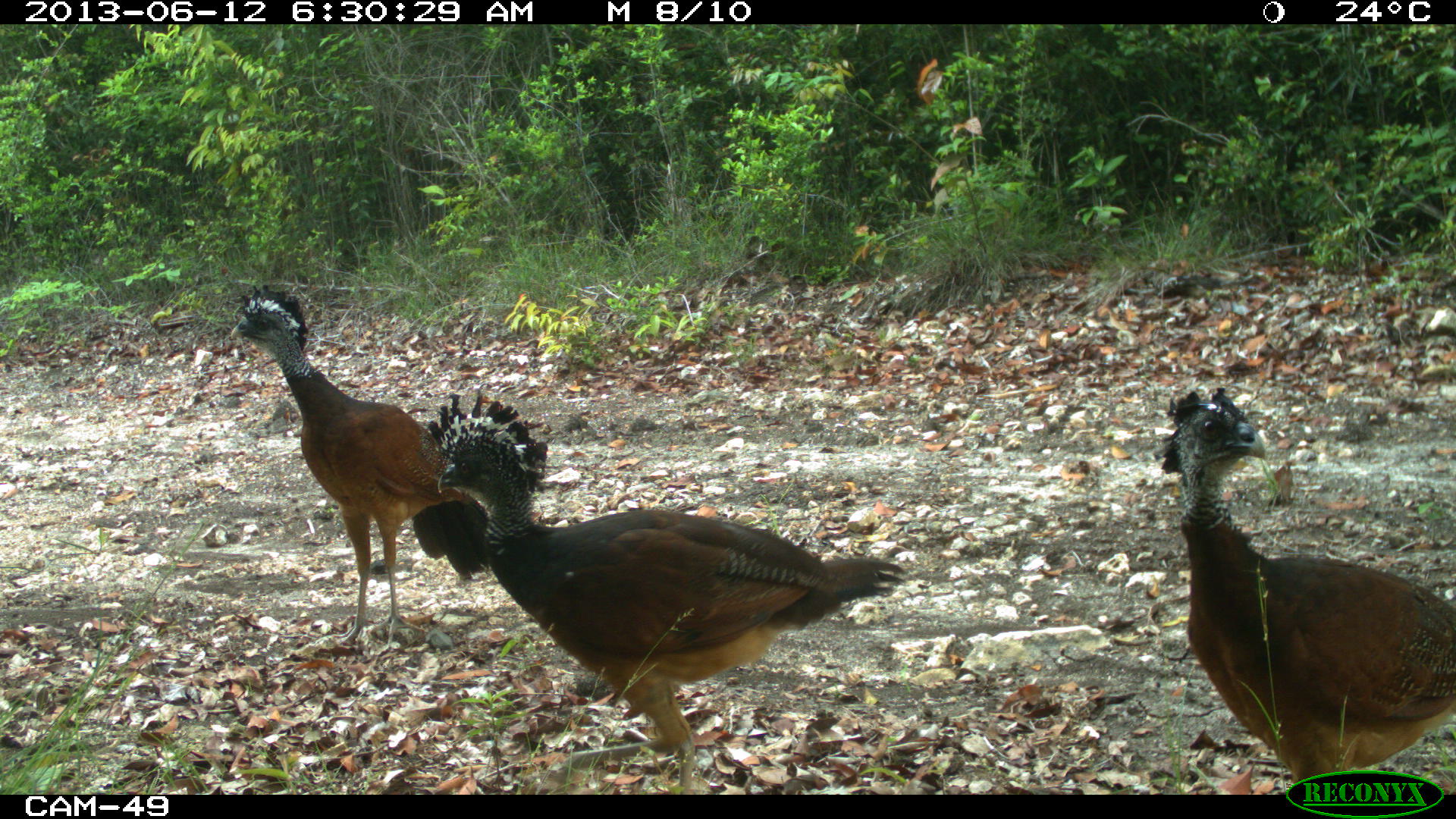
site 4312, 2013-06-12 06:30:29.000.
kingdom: Animalia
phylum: Chordata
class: Aves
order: Galliformes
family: Cracidae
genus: Crax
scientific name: Crax rubra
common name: great curassow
Crax rubra (great curassow), count 3.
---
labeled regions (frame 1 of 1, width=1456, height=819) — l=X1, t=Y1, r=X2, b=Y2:
crax rubra: l=425, t=388, r=906, b=791; l=1147, t=383, r=1455, b=793; l=229, t=283, r=492, b=644